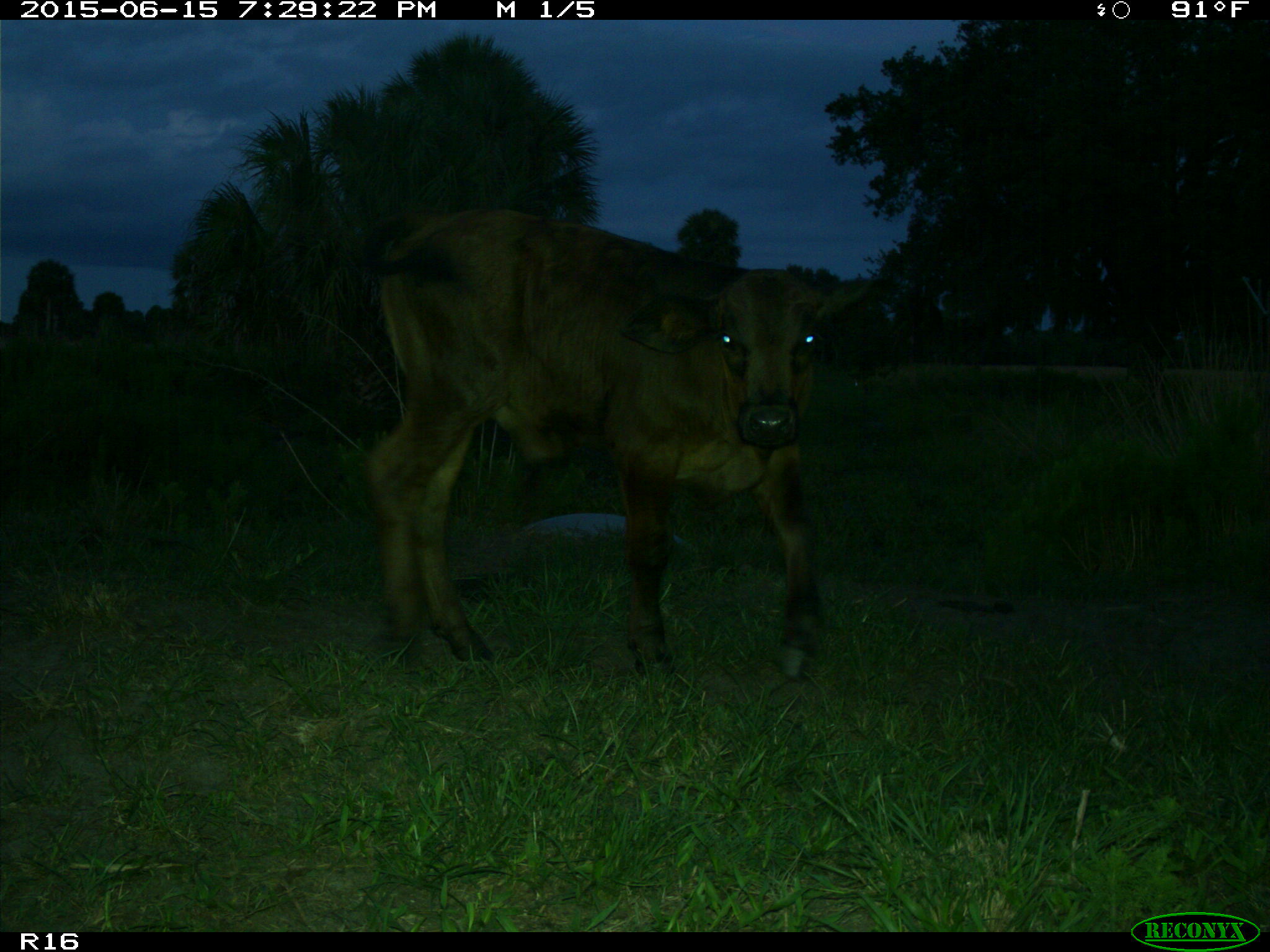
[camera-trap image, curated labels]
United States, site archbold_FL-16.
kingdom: Animalia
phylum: Chordata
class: Mammalia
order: Artiodactyla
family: Bovidae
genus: Bos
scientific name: Bos taurus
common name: domestic cow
Bos taurus (domestic cow).